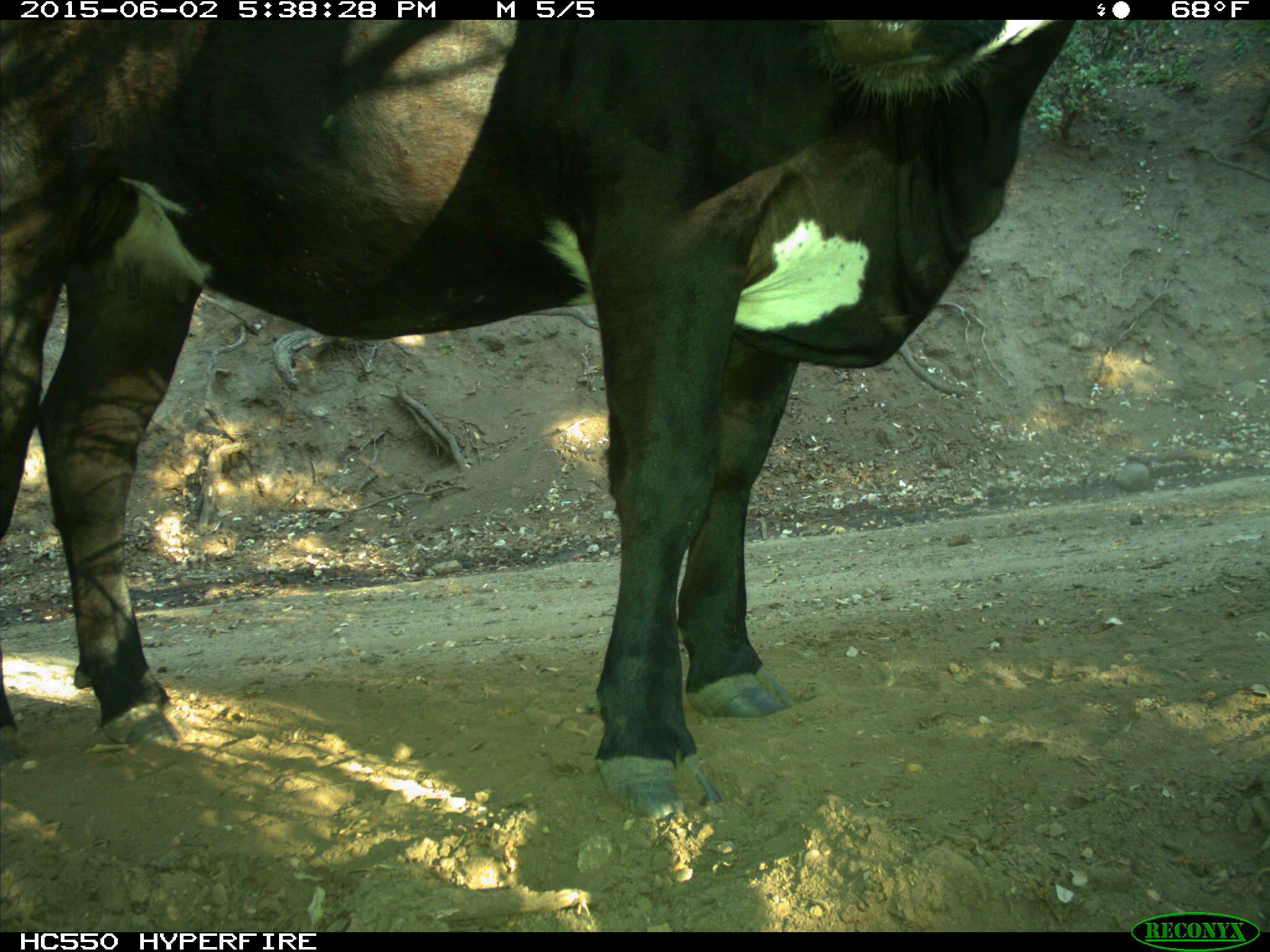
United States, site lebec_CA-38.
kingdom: Animalia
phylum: Chordata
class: Mammalia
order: Artiodactyla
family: Bovidae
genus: Bos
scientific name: Bos taurus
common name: domestic cow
Bos taurus (domestic cow).